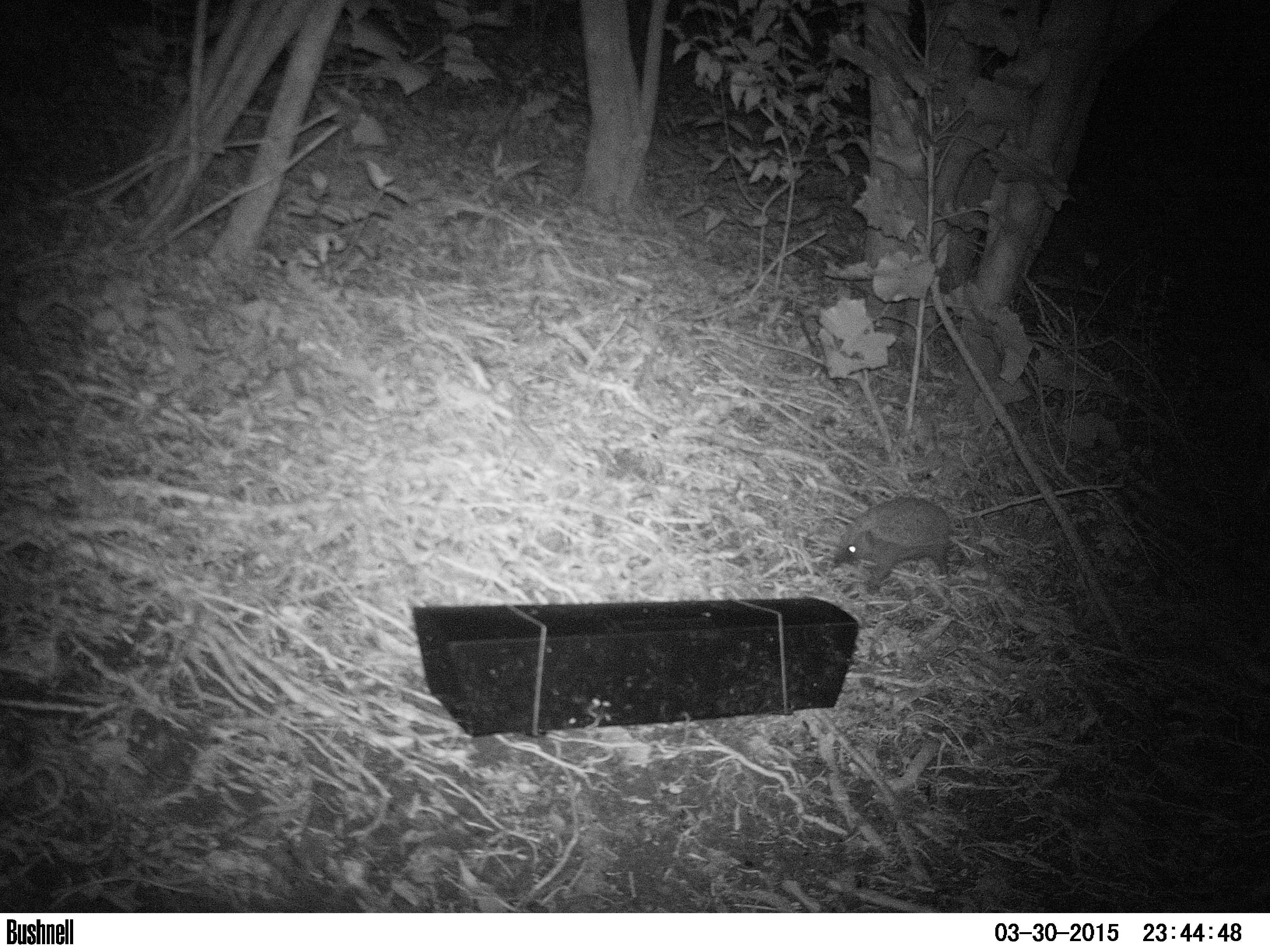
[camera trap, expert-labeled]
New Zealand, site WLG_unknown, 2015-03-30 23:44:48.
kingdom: Animalia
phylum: Chordata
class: Mammalia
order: Eulipotyphla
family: Erinaceidae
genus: Erinaceus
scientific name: Erinaceus europaeus europaeus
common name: european hedgehog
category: hedgehog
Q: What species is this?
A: Hedgehog (european hedgehog) (Erinaceus europaeus europaeus).